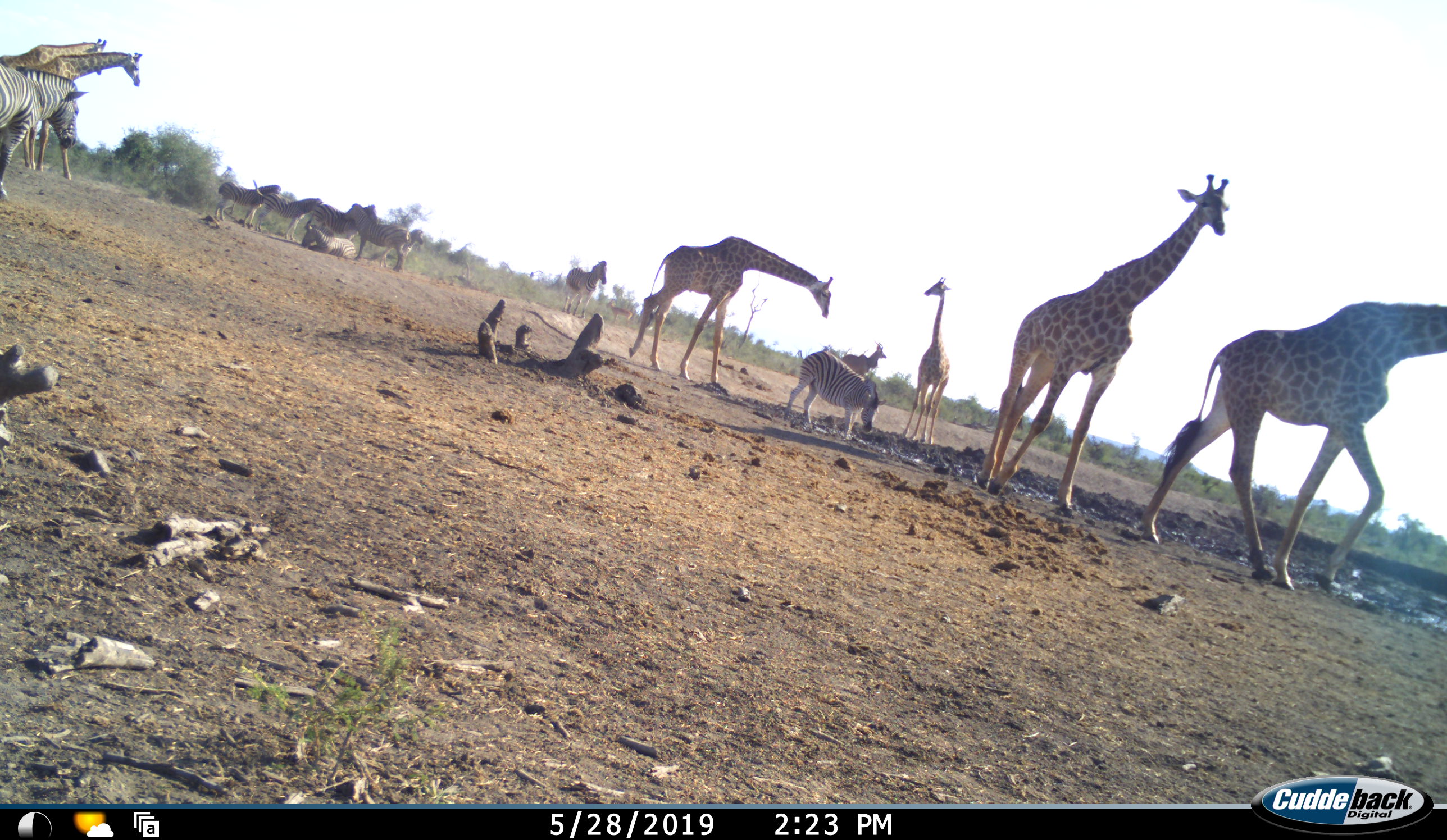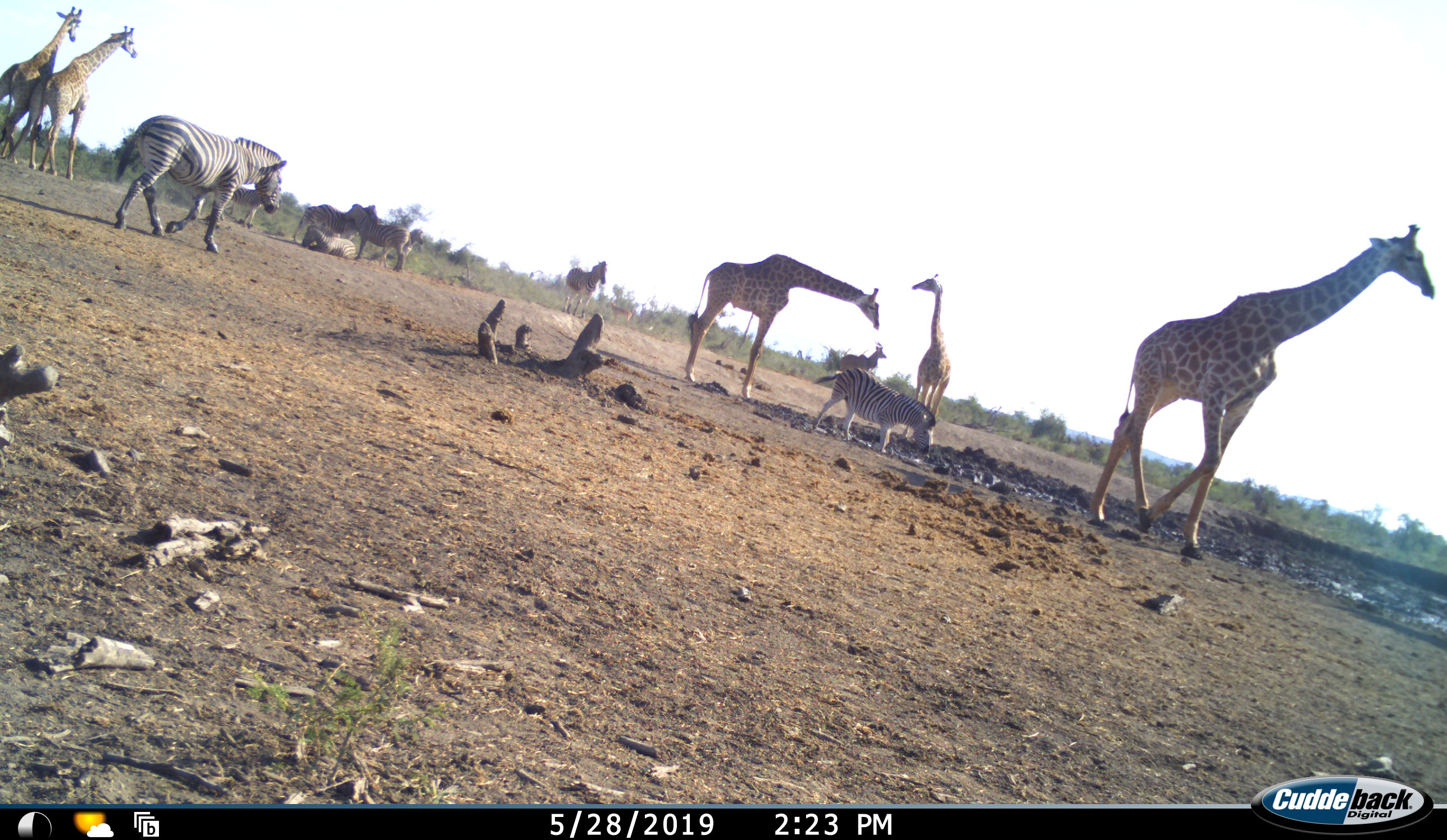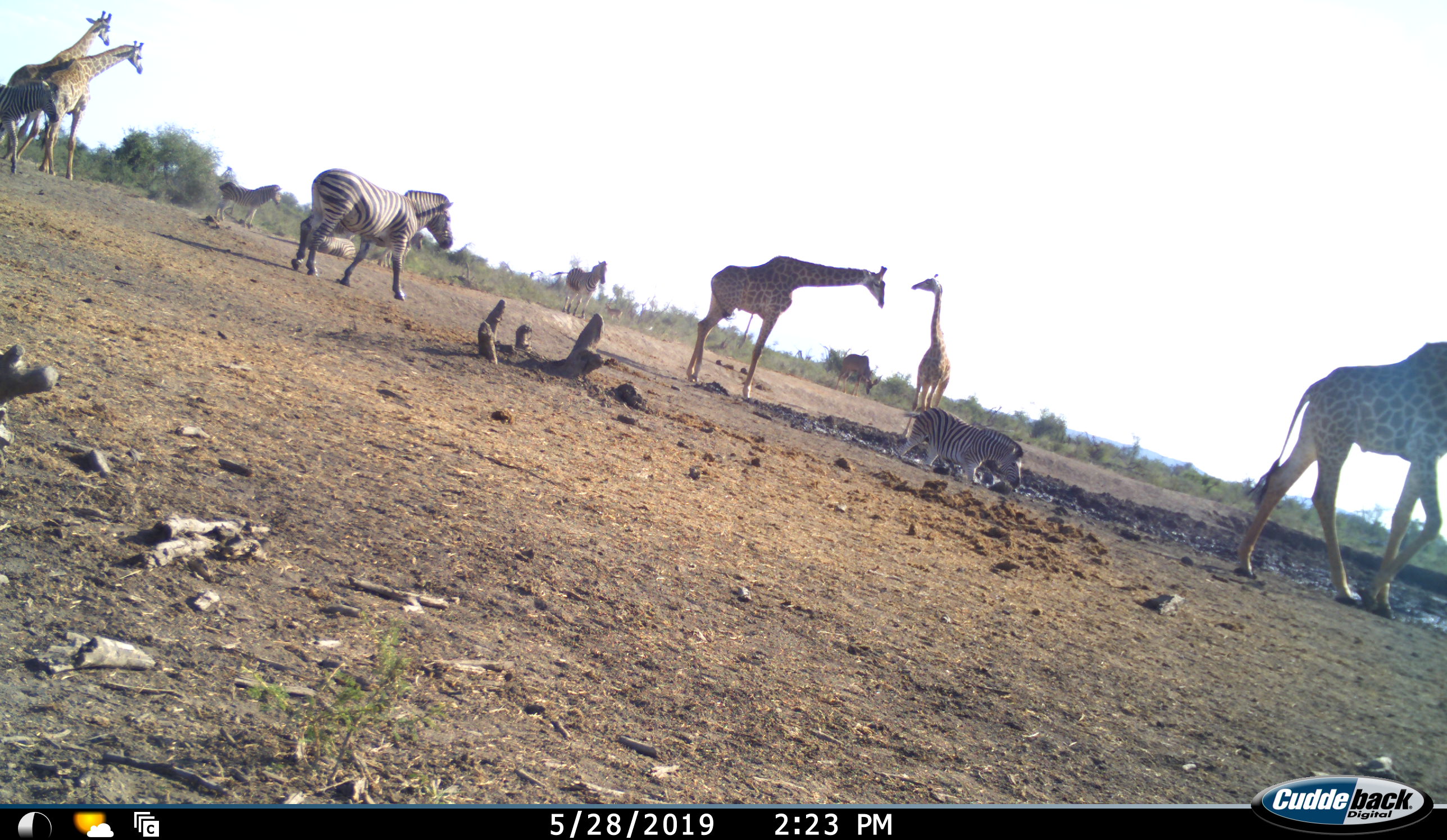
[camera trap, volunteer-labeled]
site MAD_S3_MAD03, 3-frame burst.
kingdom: Animalia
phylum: Chordata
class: Mammalia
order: Artiodactyla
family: Giraffidae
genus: Giraffa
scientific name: Giraffa camelopardalis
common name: giraffe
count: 6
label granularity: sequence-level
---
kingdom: Animalia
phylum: Chordata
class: Mammalia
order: Perissodactyla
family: Equidae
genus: Equus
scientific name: Equus quagga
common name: plains zebra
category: zebraplains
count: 9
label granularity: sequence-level